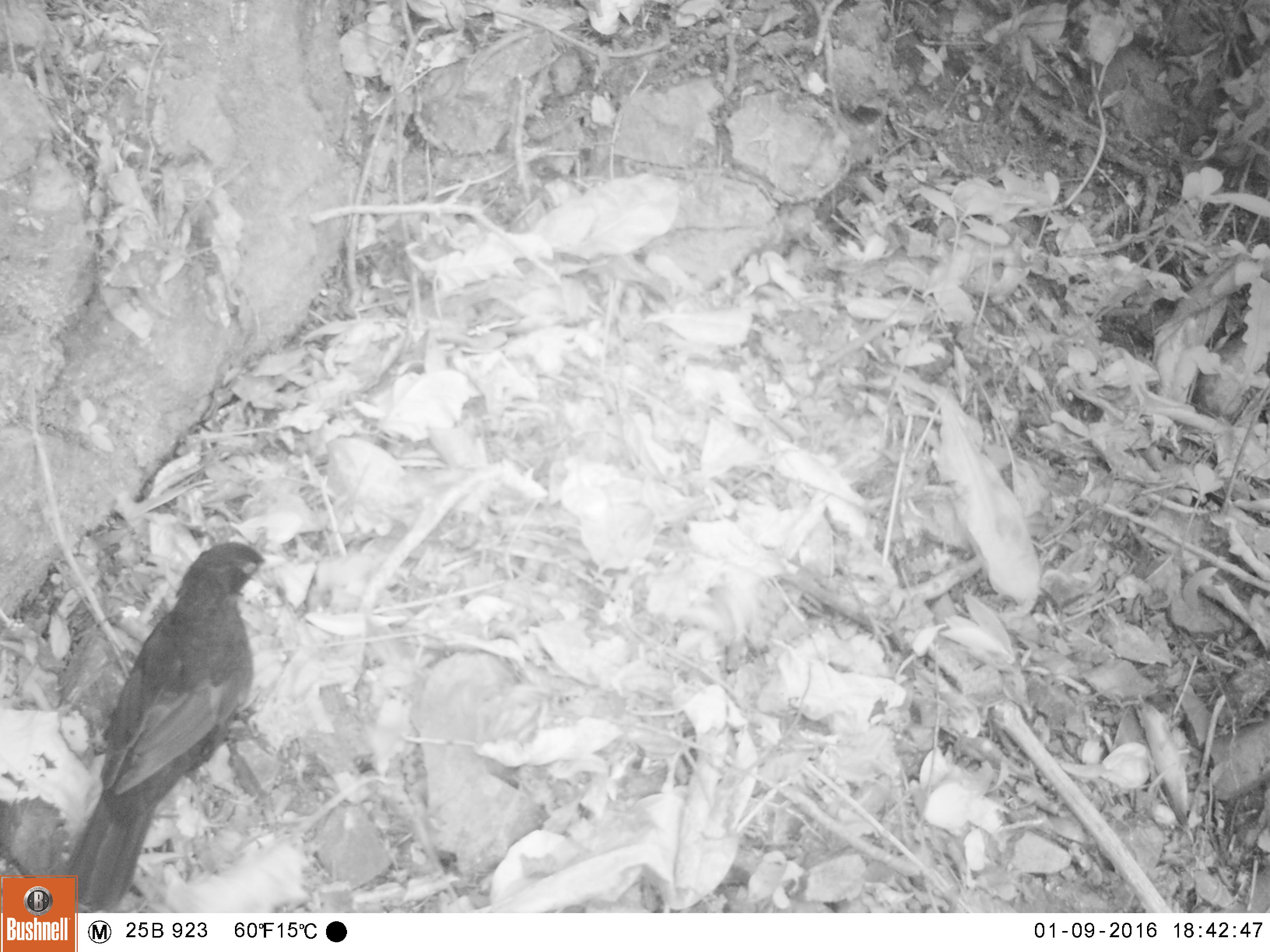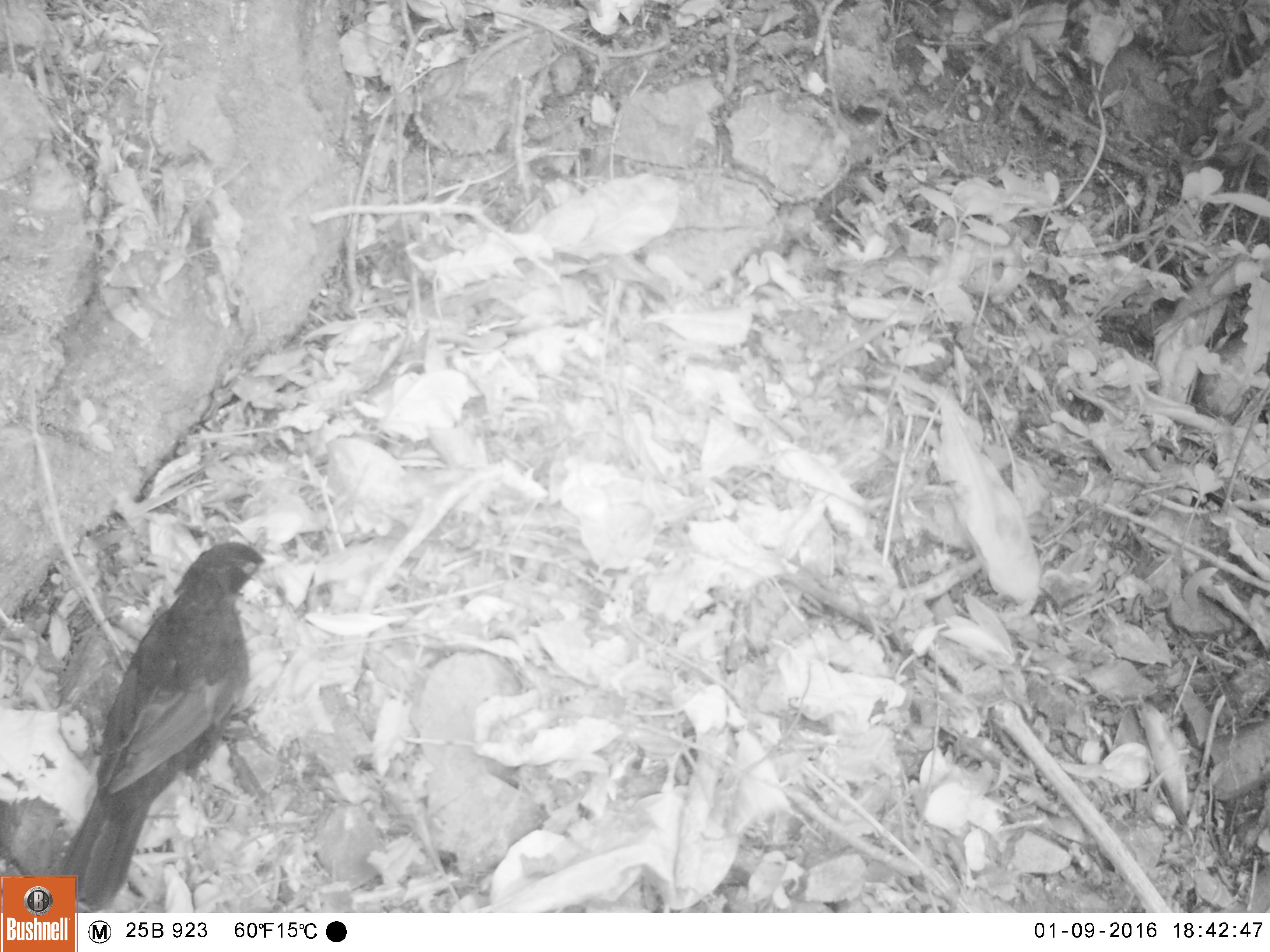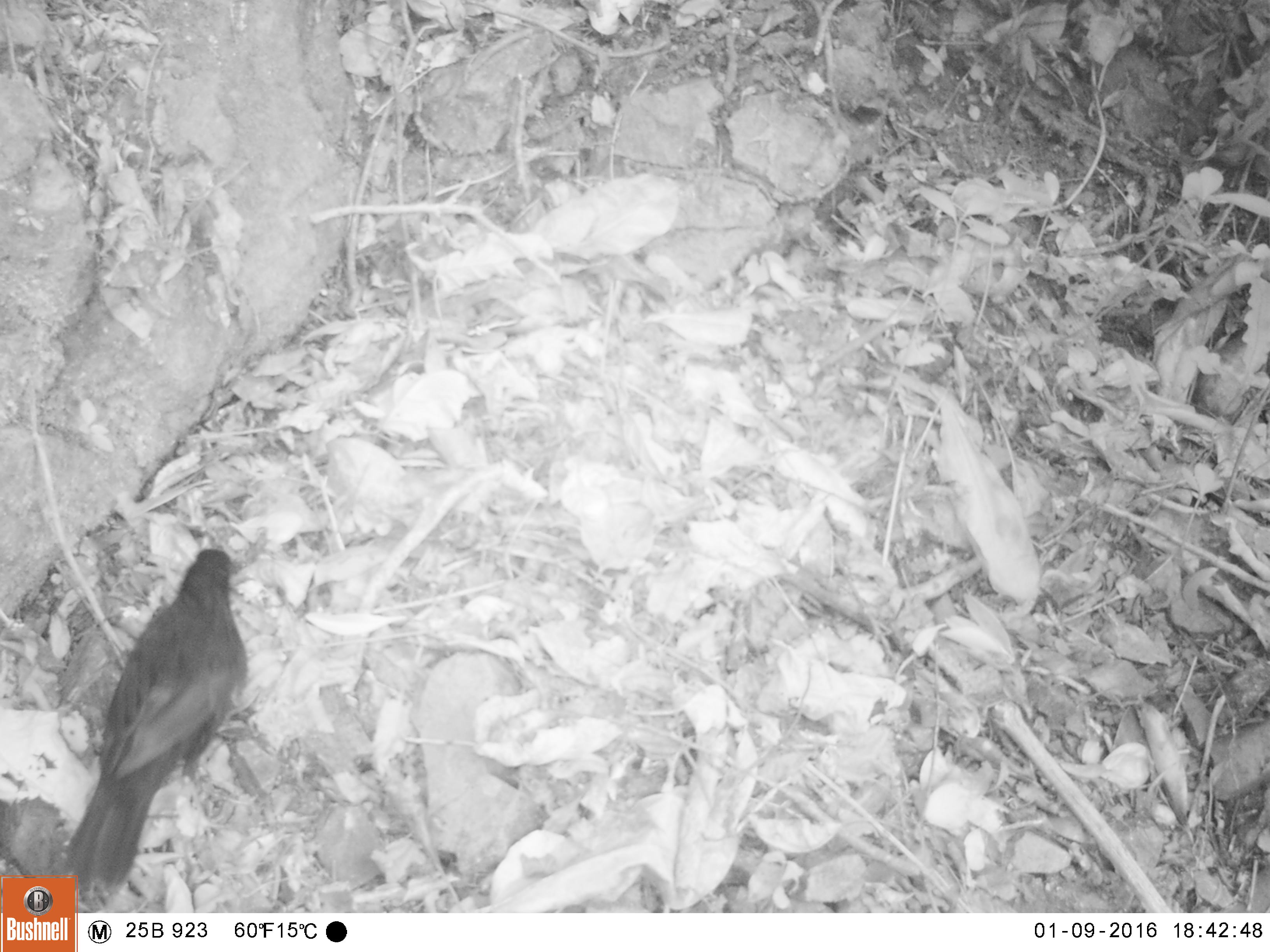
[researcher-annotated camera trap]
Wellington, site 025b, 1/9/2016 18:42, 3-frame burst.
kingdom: Animalia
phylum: Chordata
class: Aves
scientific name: Aves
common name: bird